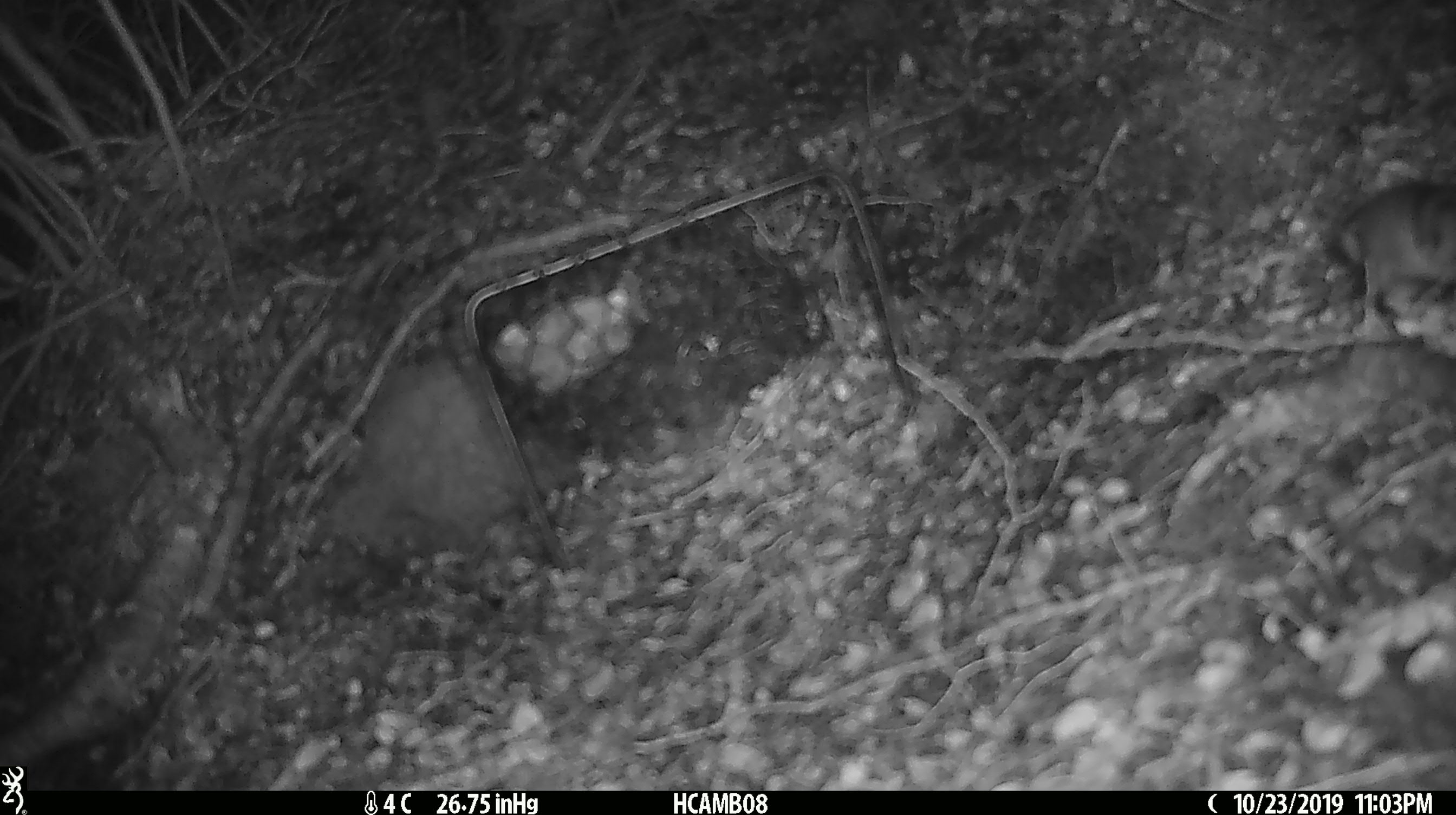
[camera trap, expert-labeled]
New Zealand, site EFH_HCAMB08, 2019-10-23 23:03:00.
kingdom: Animalia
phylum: Chordata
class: Mammalia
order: Rodentia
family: Muridae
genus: Mus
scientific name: Mus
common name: mouse